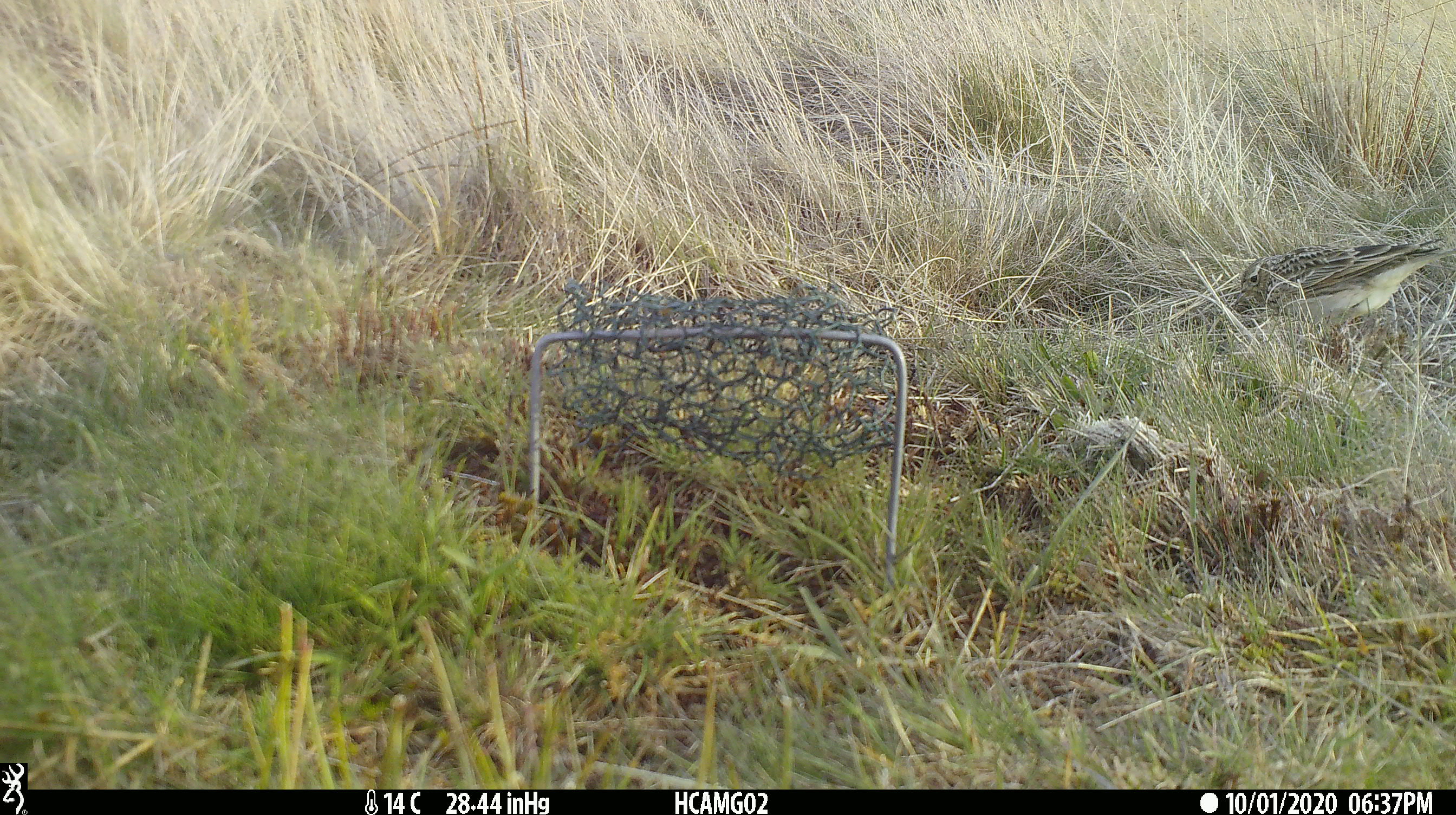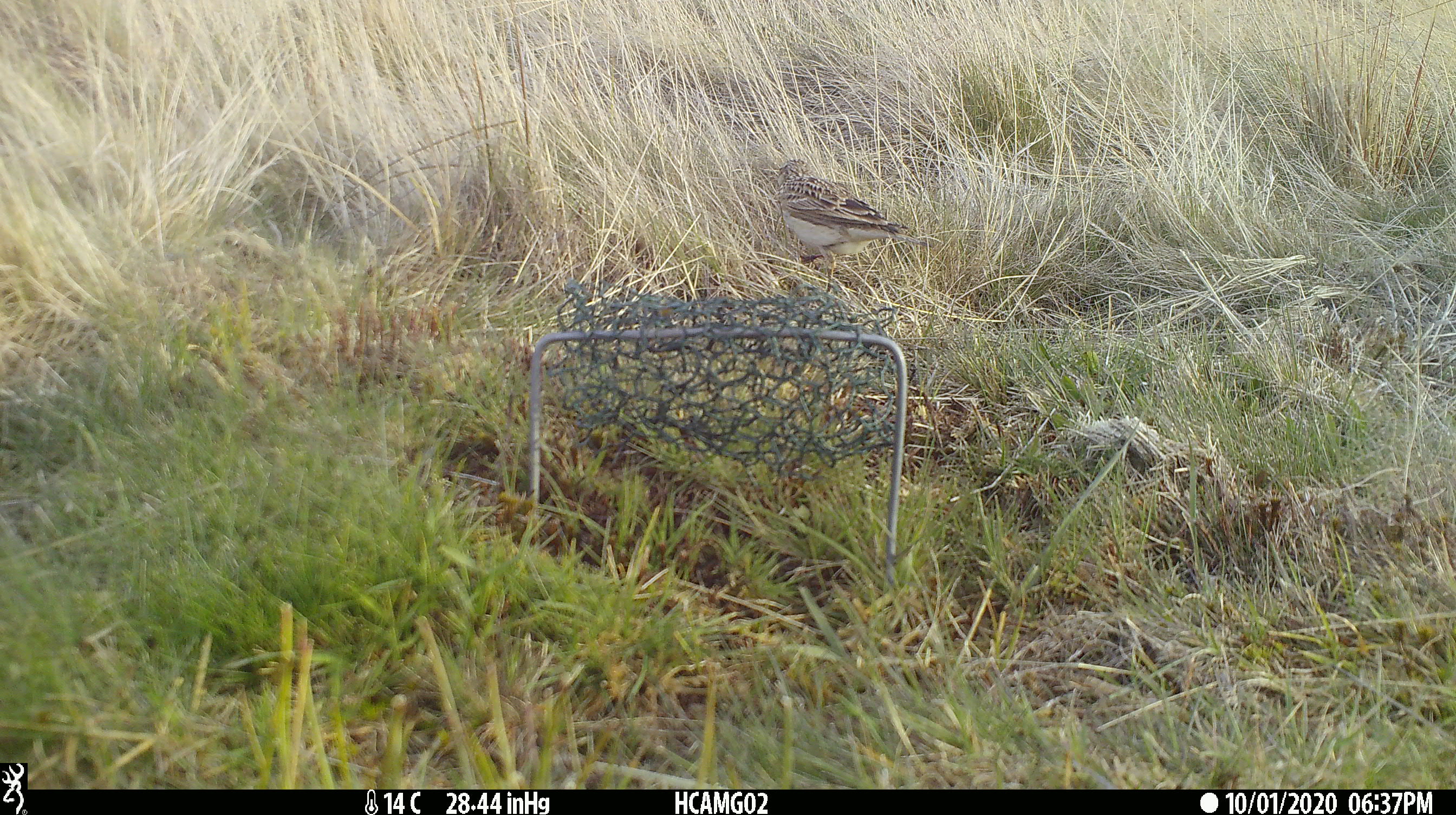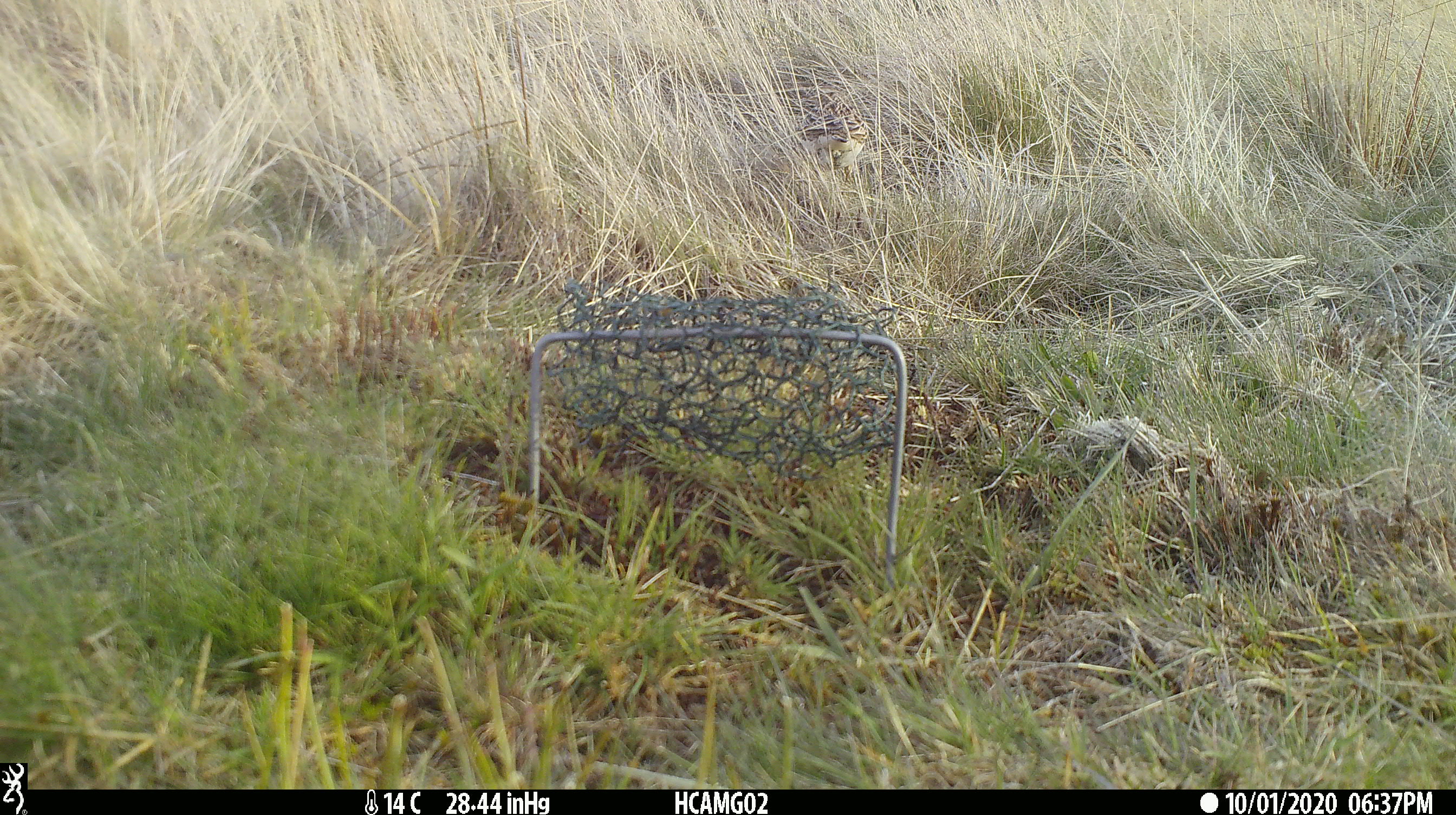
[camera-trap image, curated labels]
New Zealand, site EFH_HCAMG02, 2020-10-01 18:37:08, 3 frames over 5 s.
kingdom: Animalia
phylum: Chordata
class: Aves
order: Passeriformes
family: Motacillidae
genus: Anthus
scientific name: Anthus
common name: pipit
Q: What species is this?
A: Pipit (Anthus).